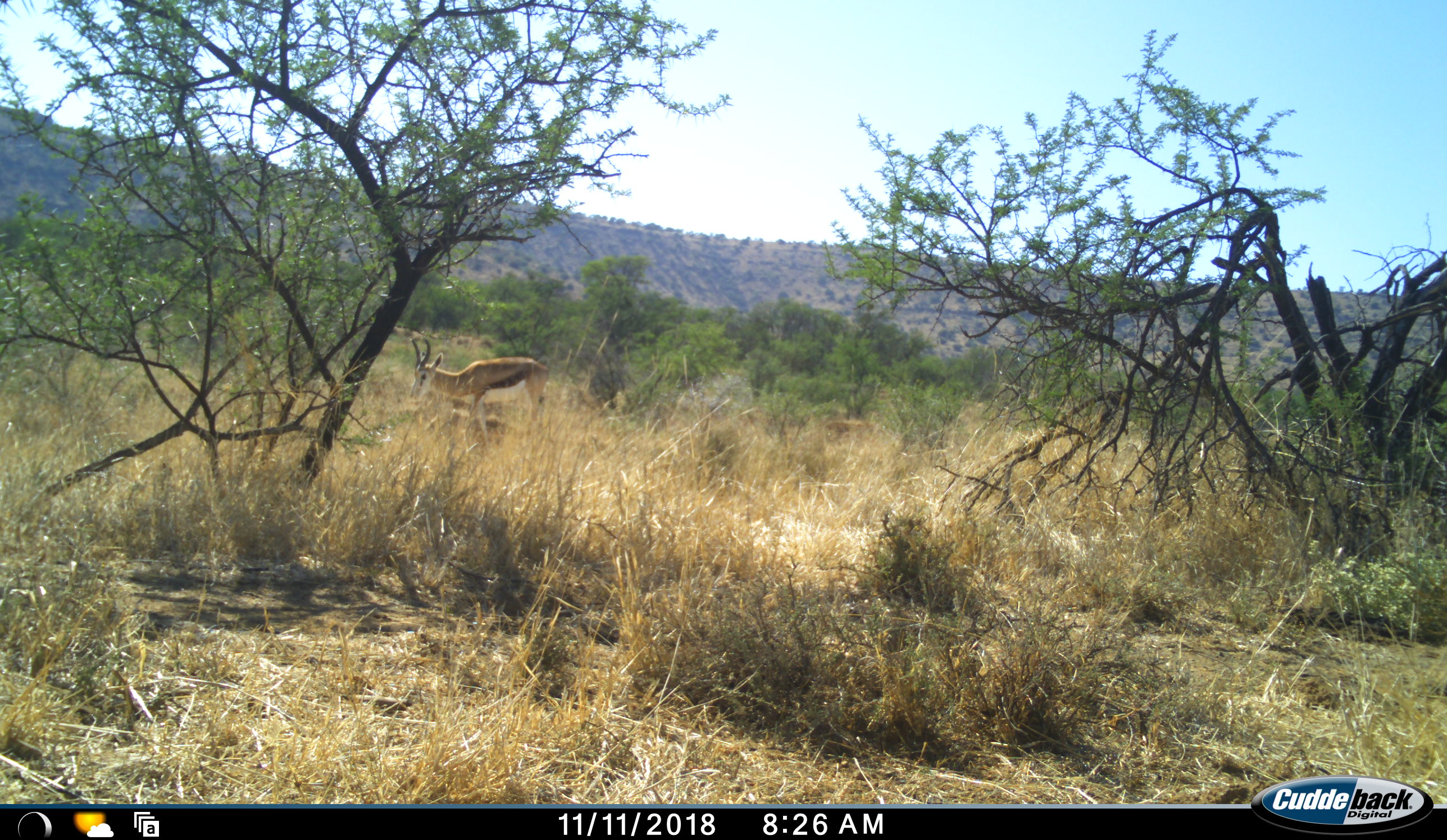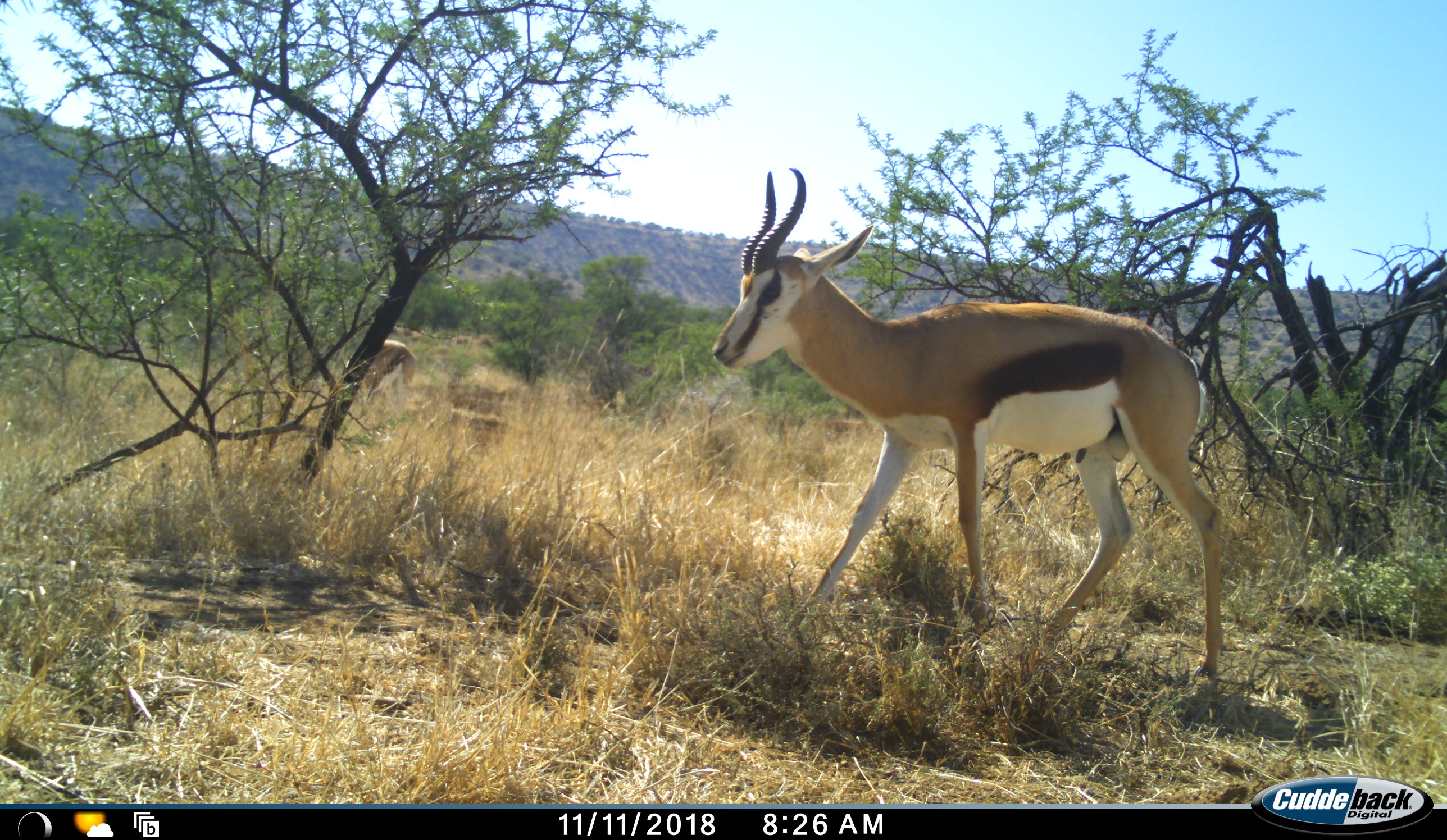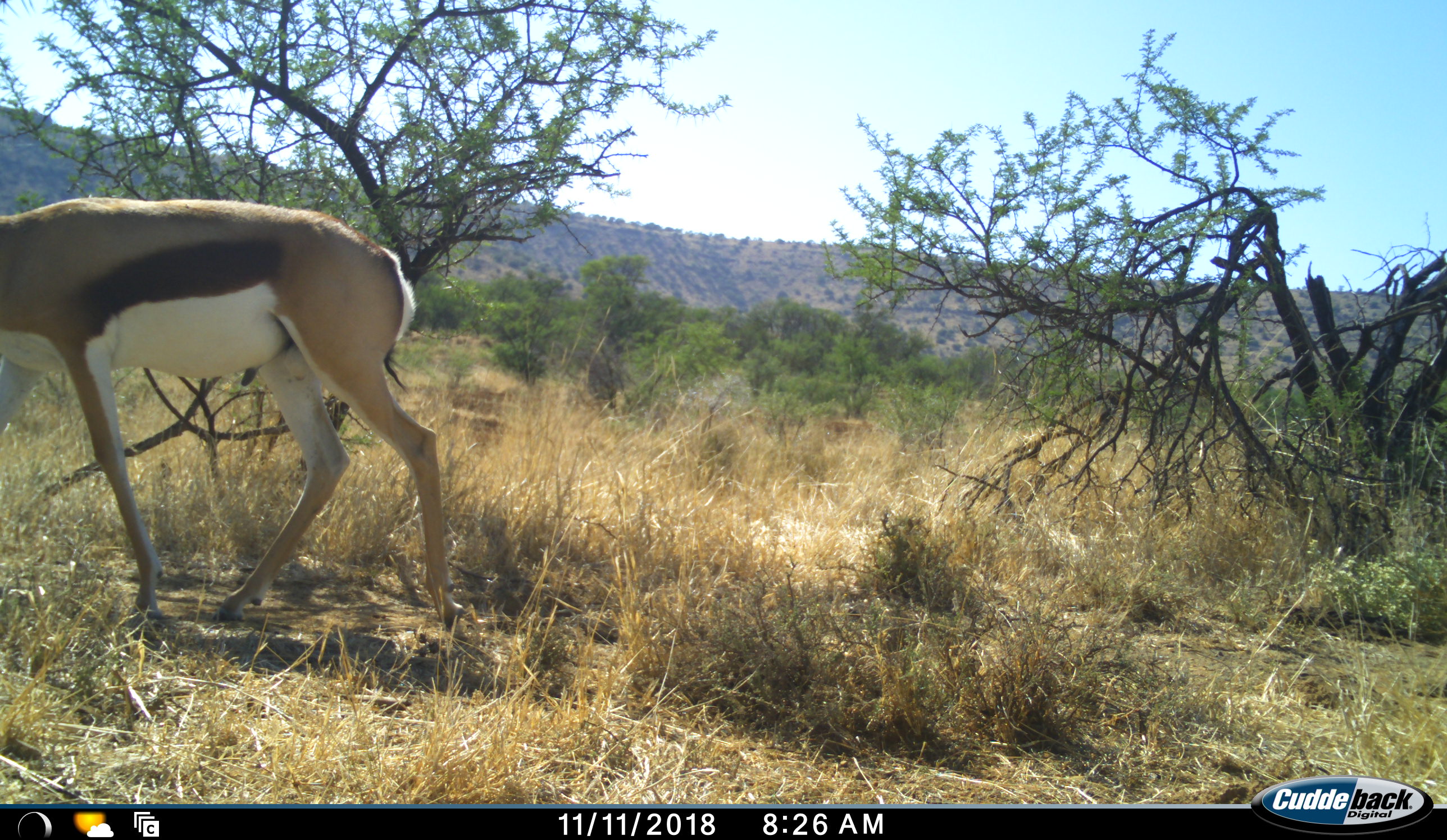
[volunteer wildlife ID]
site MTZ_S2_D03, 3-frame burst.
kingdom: Animalia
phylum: Chordata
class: Mammalia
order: Artiodactyla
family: Bovidae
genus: Antidorcas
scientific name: Antidorcas marsupialis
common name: springbok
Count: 2.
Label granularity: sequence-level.